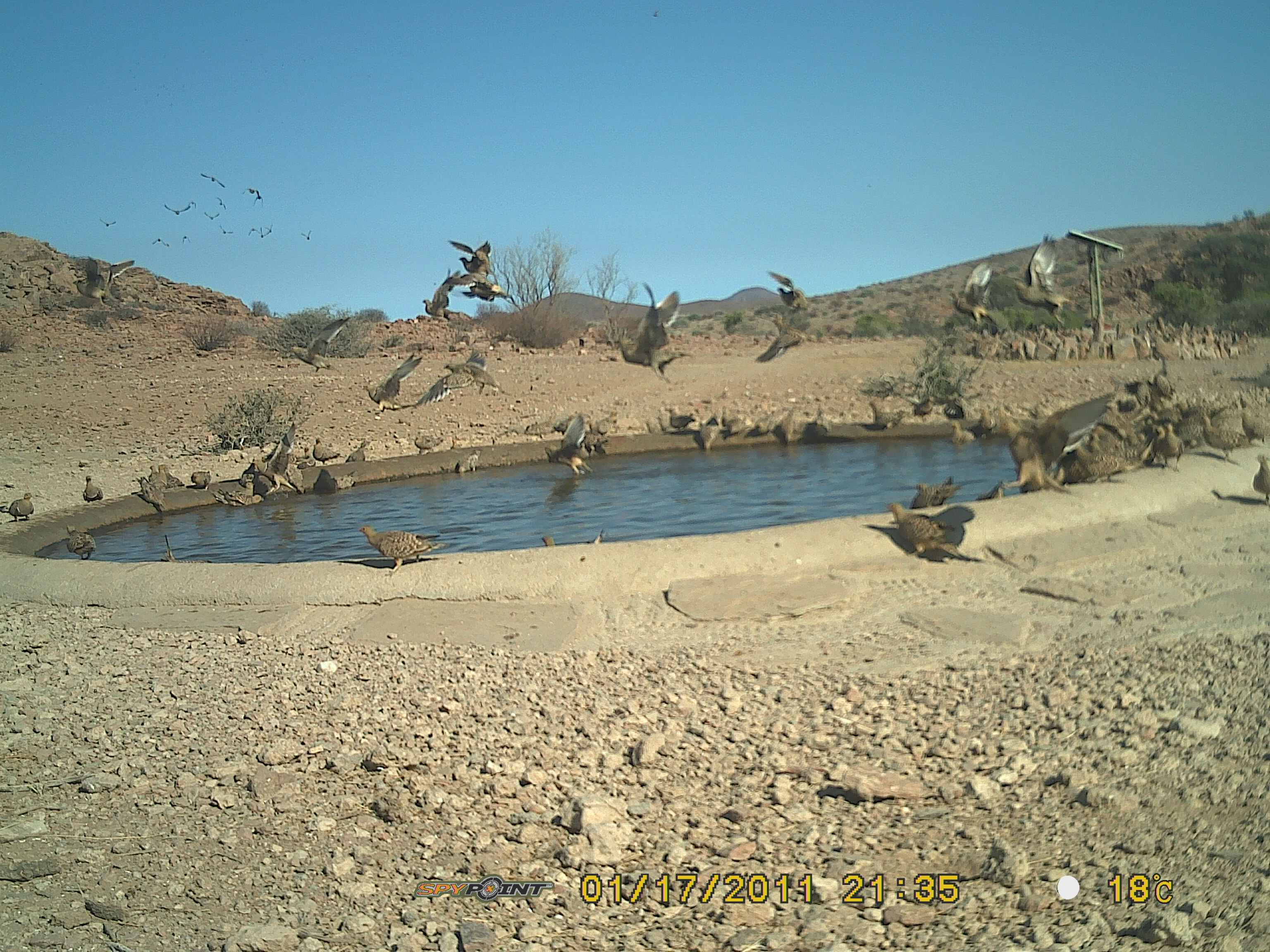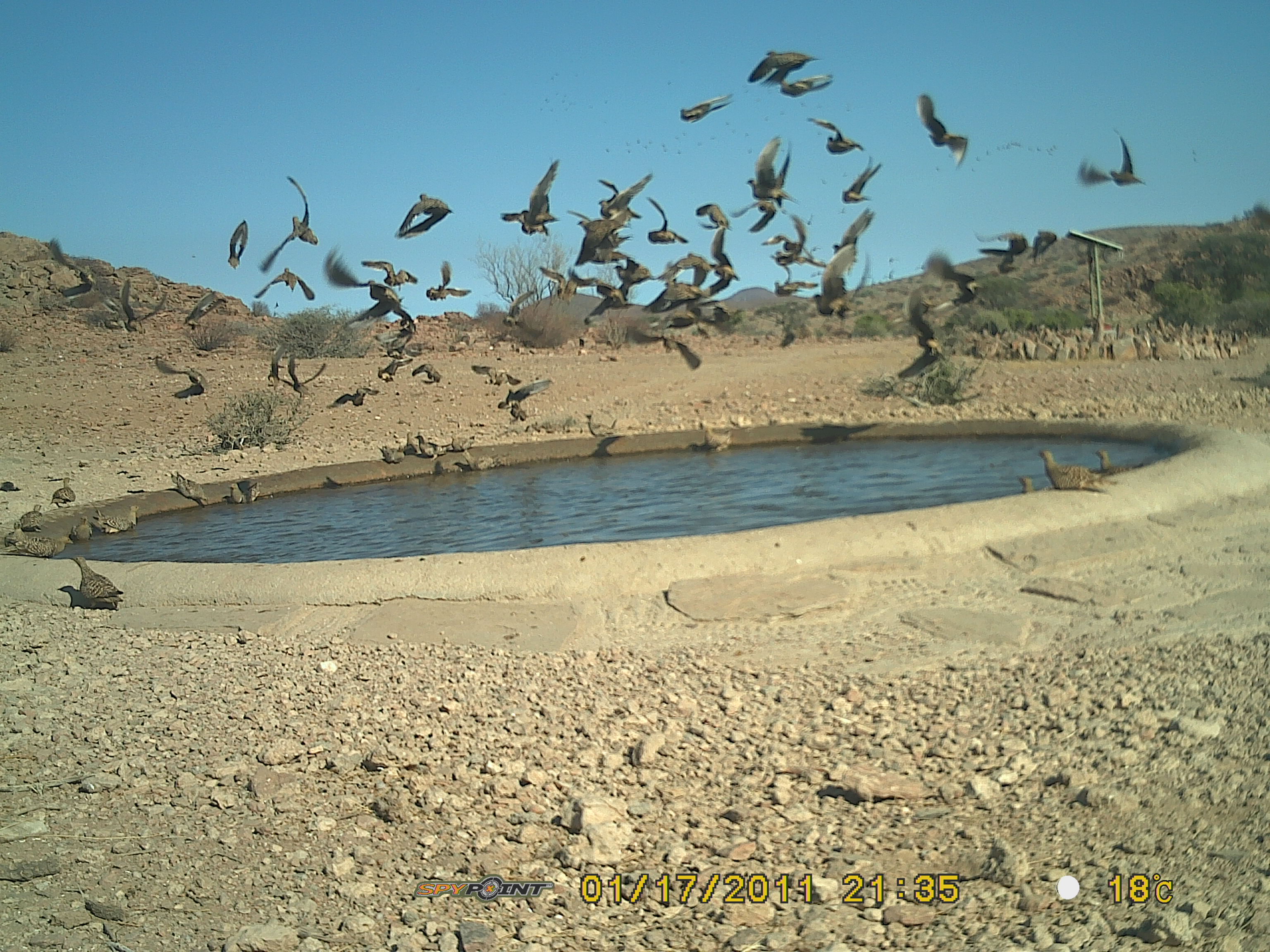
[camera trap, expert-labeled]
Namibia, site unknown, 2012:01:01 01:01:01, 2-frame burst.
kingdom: Animalia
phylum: Chordata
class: Aves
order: Pterocliformes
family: Pteroclidae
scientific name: Pteroclidae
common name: sandgrouse